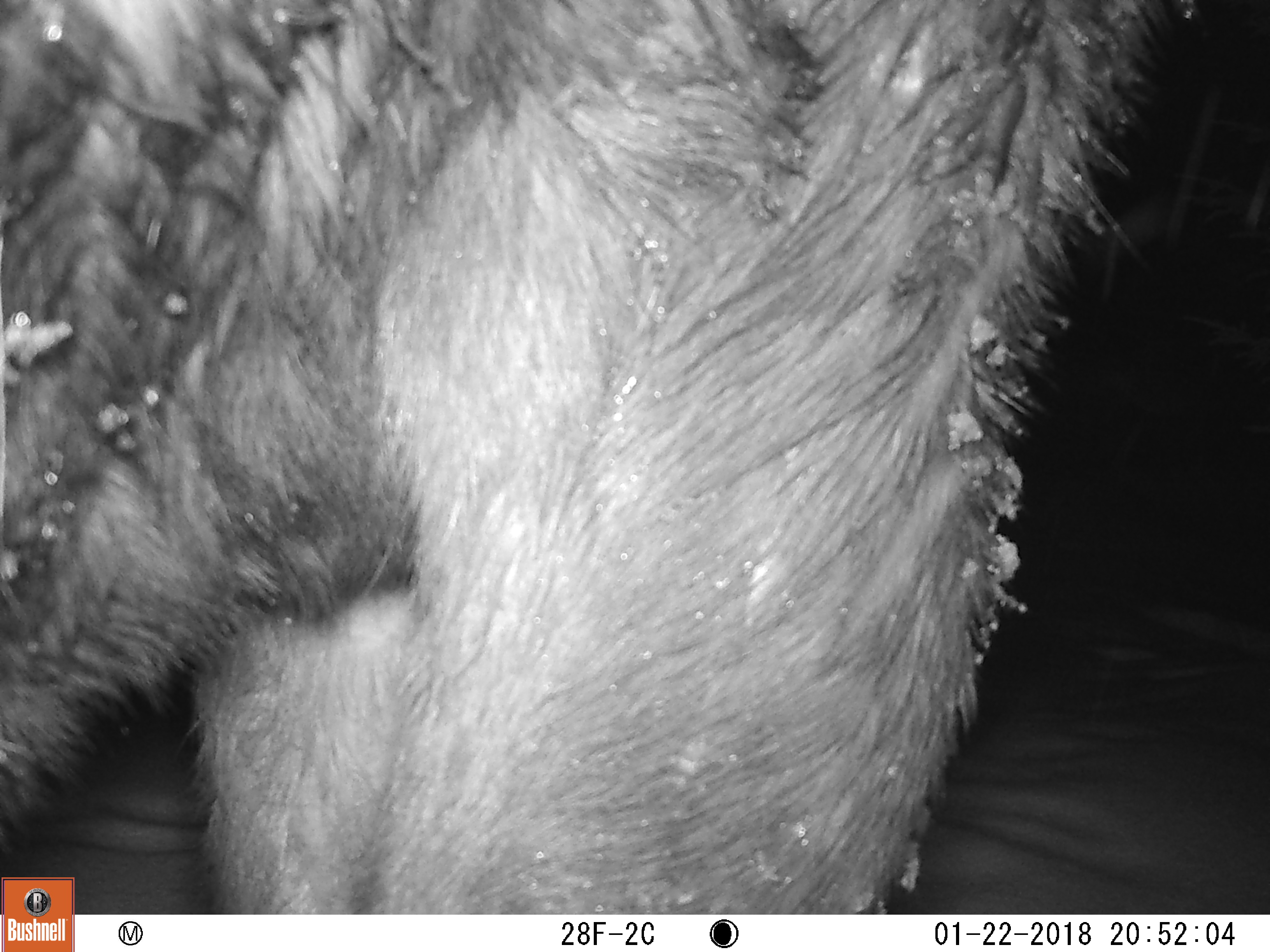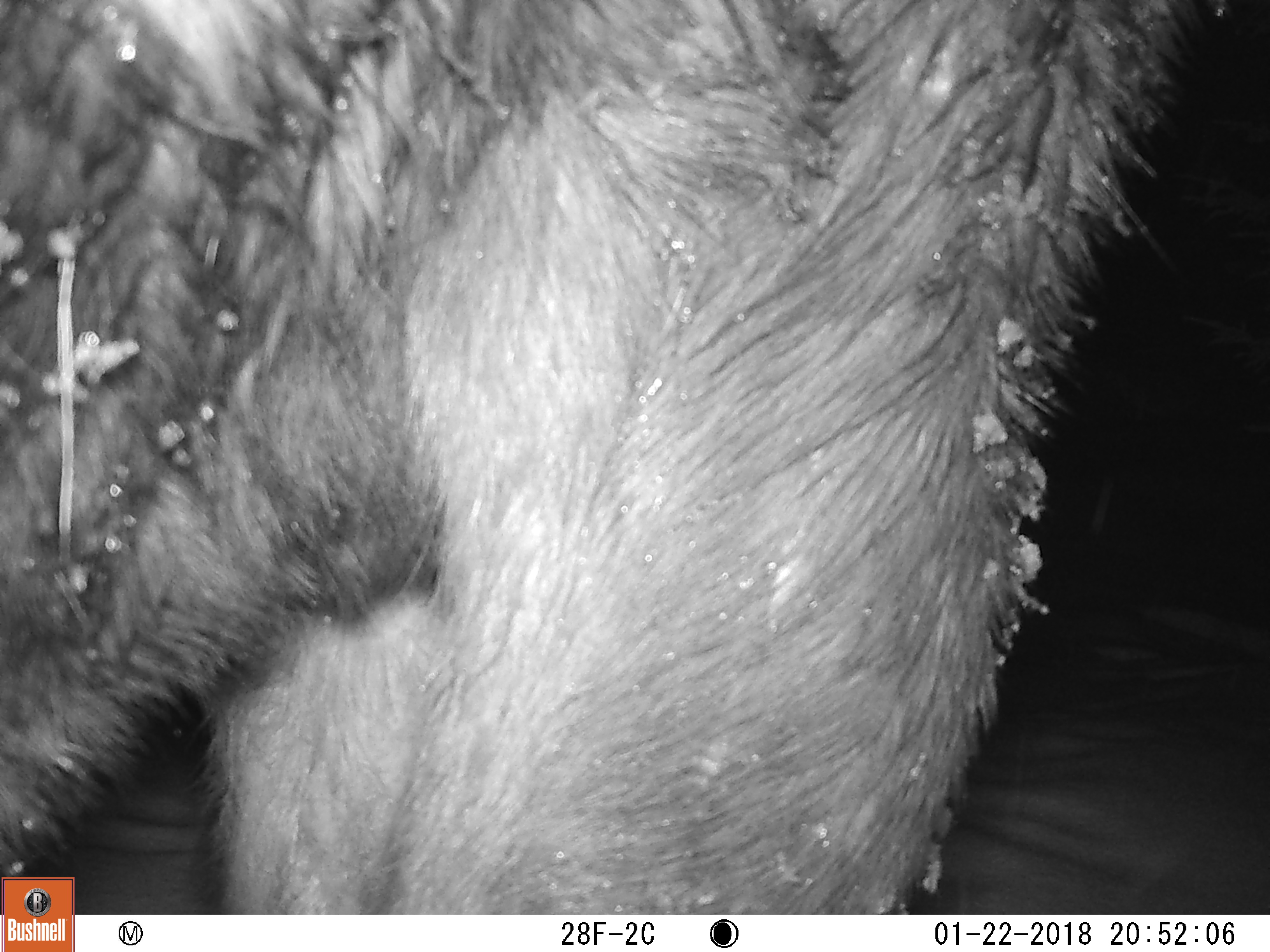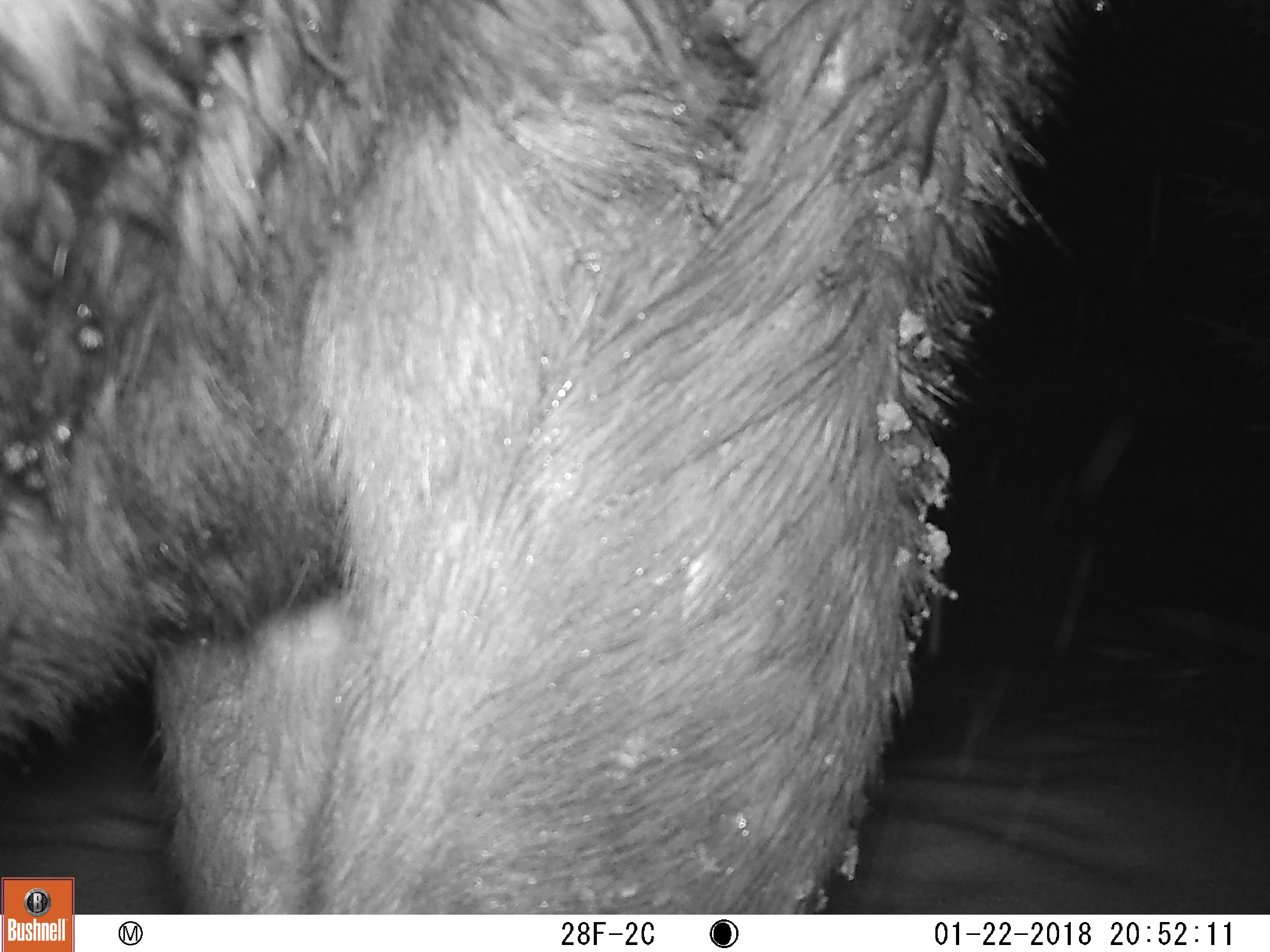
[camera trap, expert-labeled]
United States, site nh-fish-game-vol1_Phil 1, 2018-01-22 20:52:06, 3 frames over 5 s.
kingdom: Animalia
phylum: Chordata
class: Mammalia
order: Artiodactyla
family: Cervidae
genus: Alces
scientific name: Alces alces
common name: moose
Moose (Alces alces).